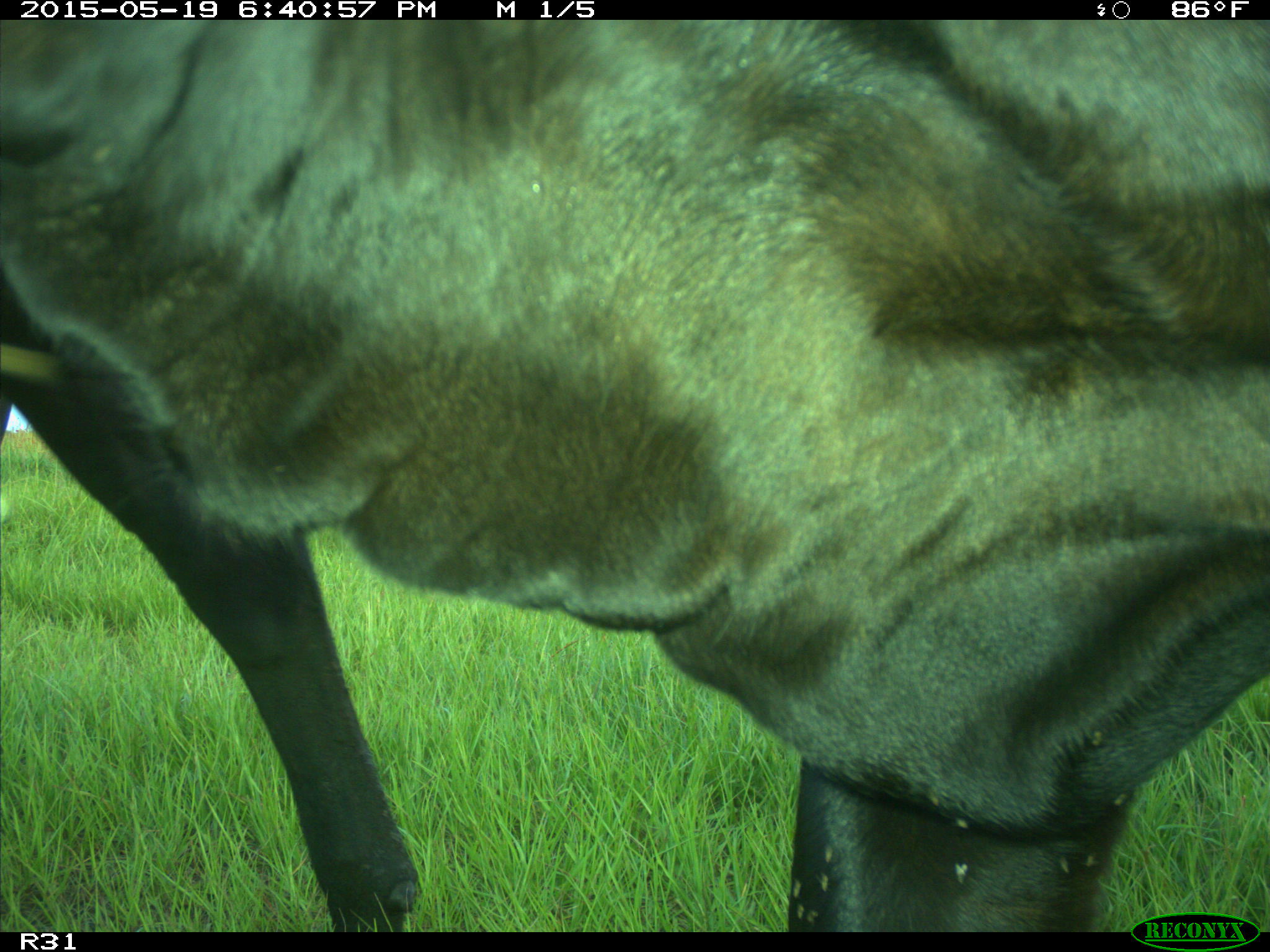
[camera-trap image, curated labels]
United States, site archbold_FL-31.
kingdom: Animalia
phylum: Chordata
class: Mammalia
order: Artiodactyla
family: Bovidae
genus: Bos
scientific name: Bos taurus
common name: domestic cow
Bos taurus (domestic cow).